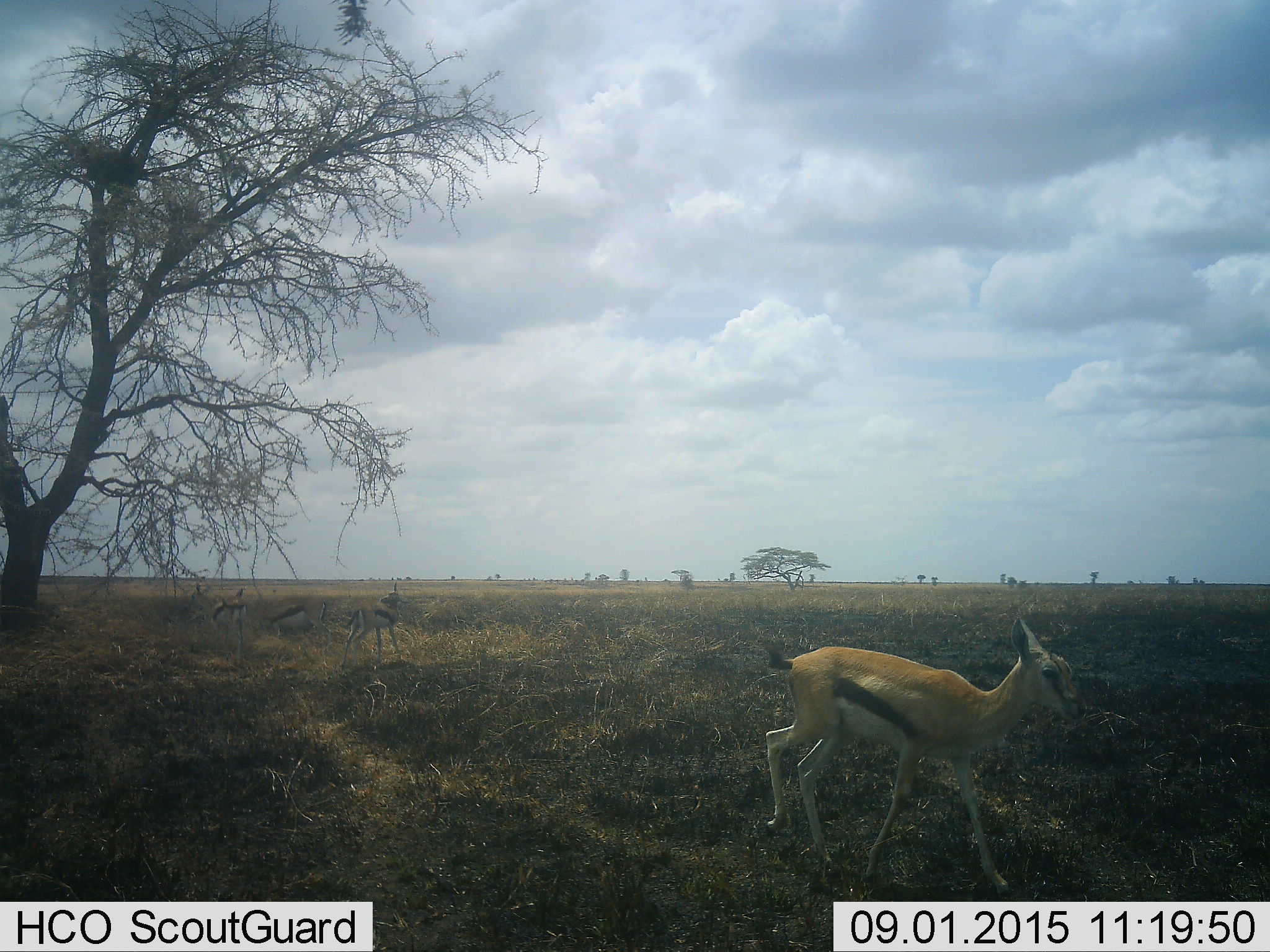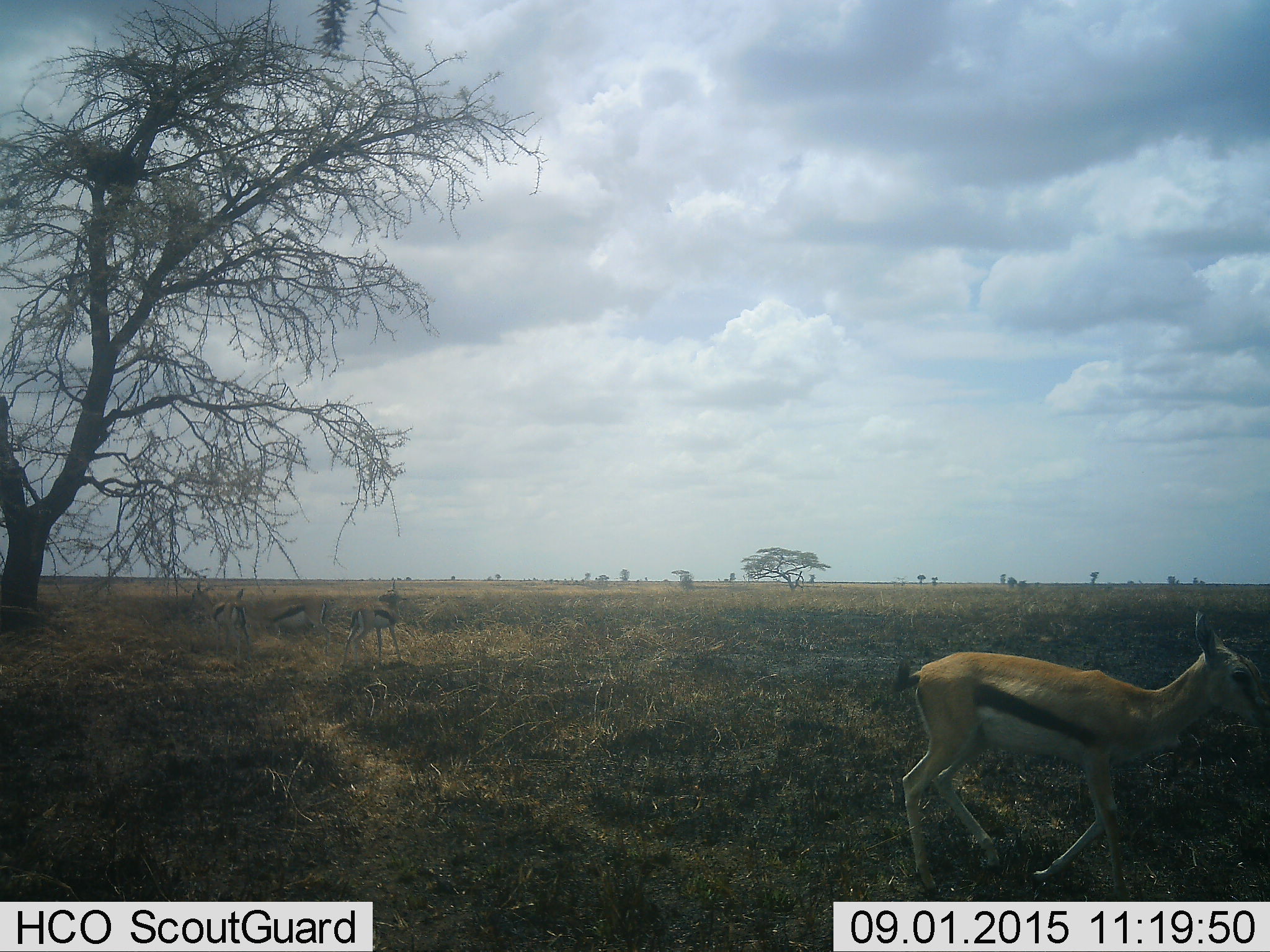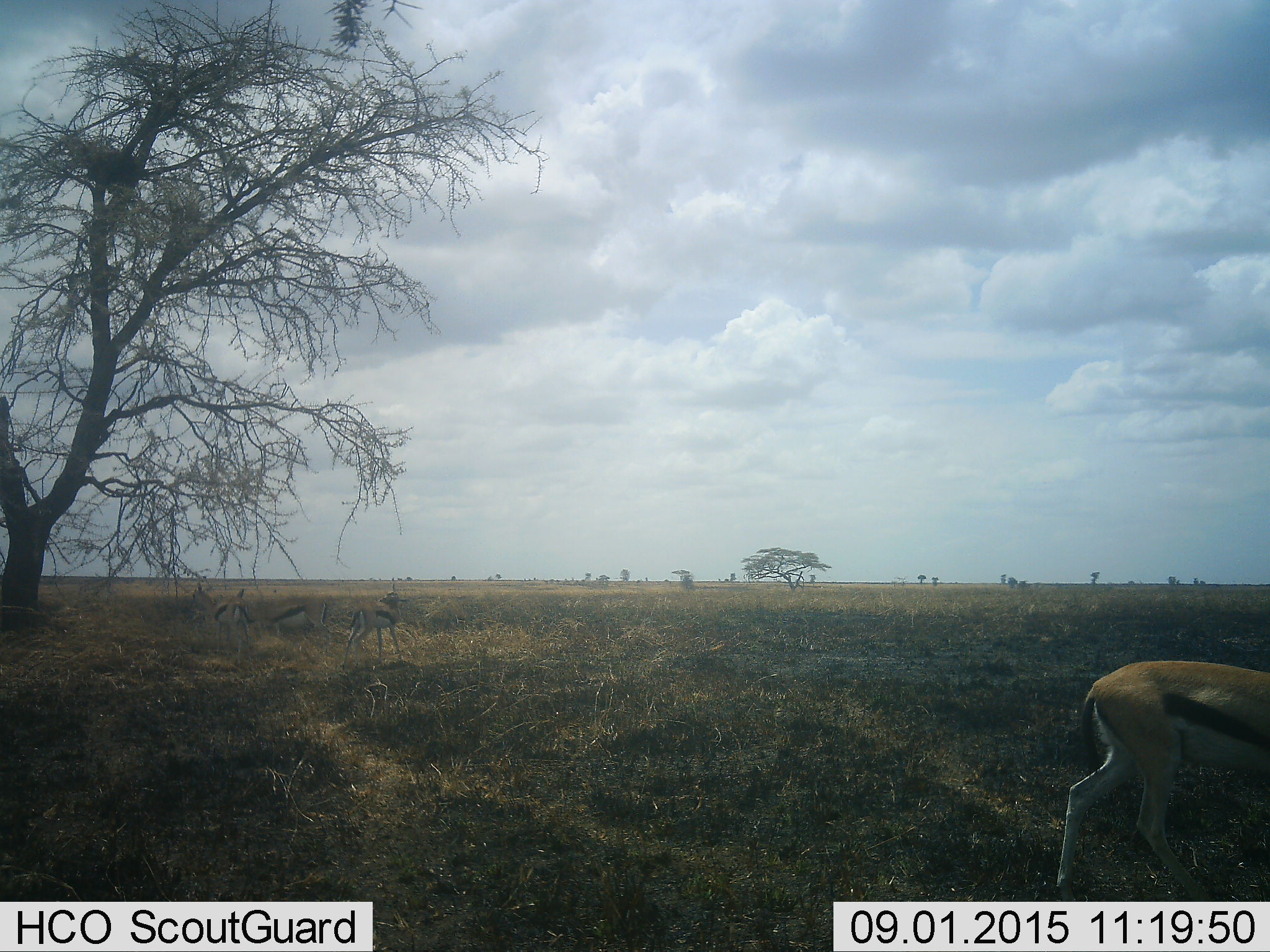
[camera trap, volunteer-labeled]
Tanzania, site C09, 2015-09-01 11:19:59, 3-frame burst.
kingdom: Animalia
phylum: Chordata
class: Mammalia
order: Artiodactyla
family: Bovidae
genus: Eudorcas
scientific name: Eudorcas thomsonii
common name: thomson's gazelle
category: gazellethomsons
Gazellethomsons (thomson's gazelle) (Eudorcas thomsonii), count 4. Behavior (volunteer vote fractions): standing 69%, resting 19%, moving 88%, interacting 0%. Young present (vote fraction): 19%. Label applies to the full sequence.